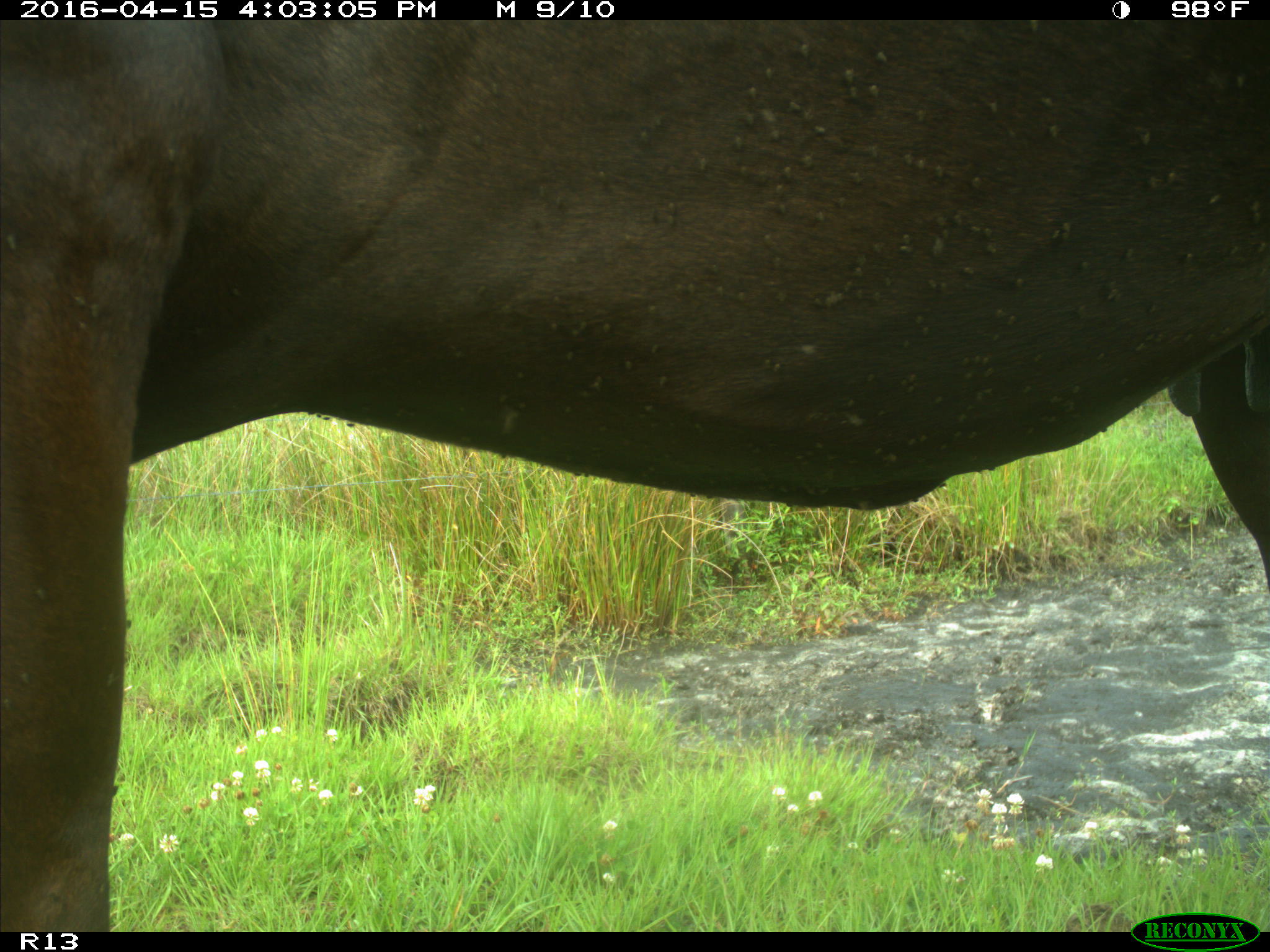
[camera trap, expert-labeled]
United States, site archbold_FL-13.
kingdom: Animalia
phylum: Chordata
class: Mammalia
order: Artiodactyla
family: Bovidae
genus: Bos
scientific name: Bos taurus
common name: domestic cow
Bos taurus (domestic cow).